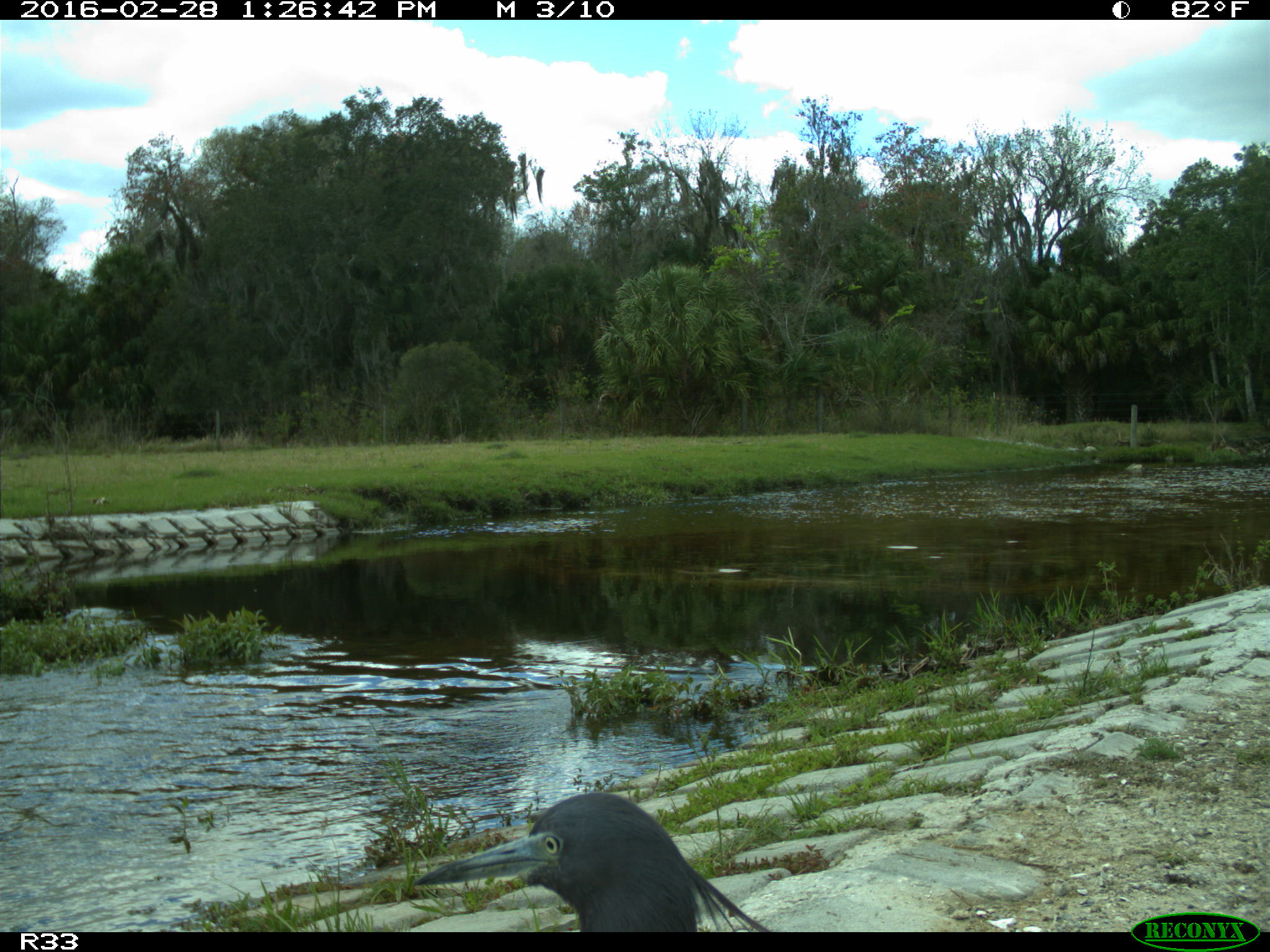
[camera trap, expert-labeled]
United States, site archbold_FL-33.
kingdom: Animalia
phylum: Chordata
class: Aves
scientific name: Aves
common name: birds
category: unidentified bird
Unidentified bird (birds) (Aves).